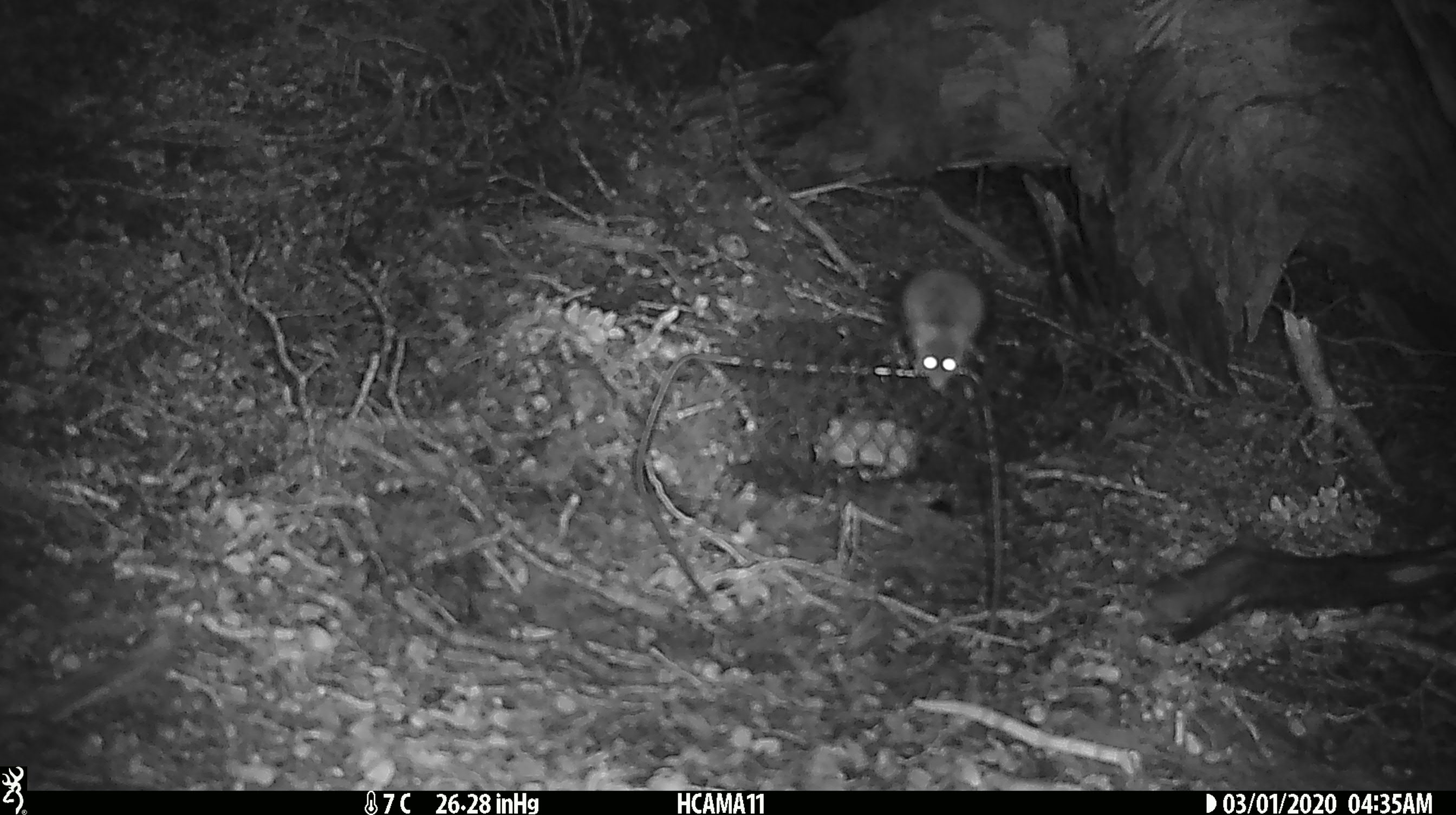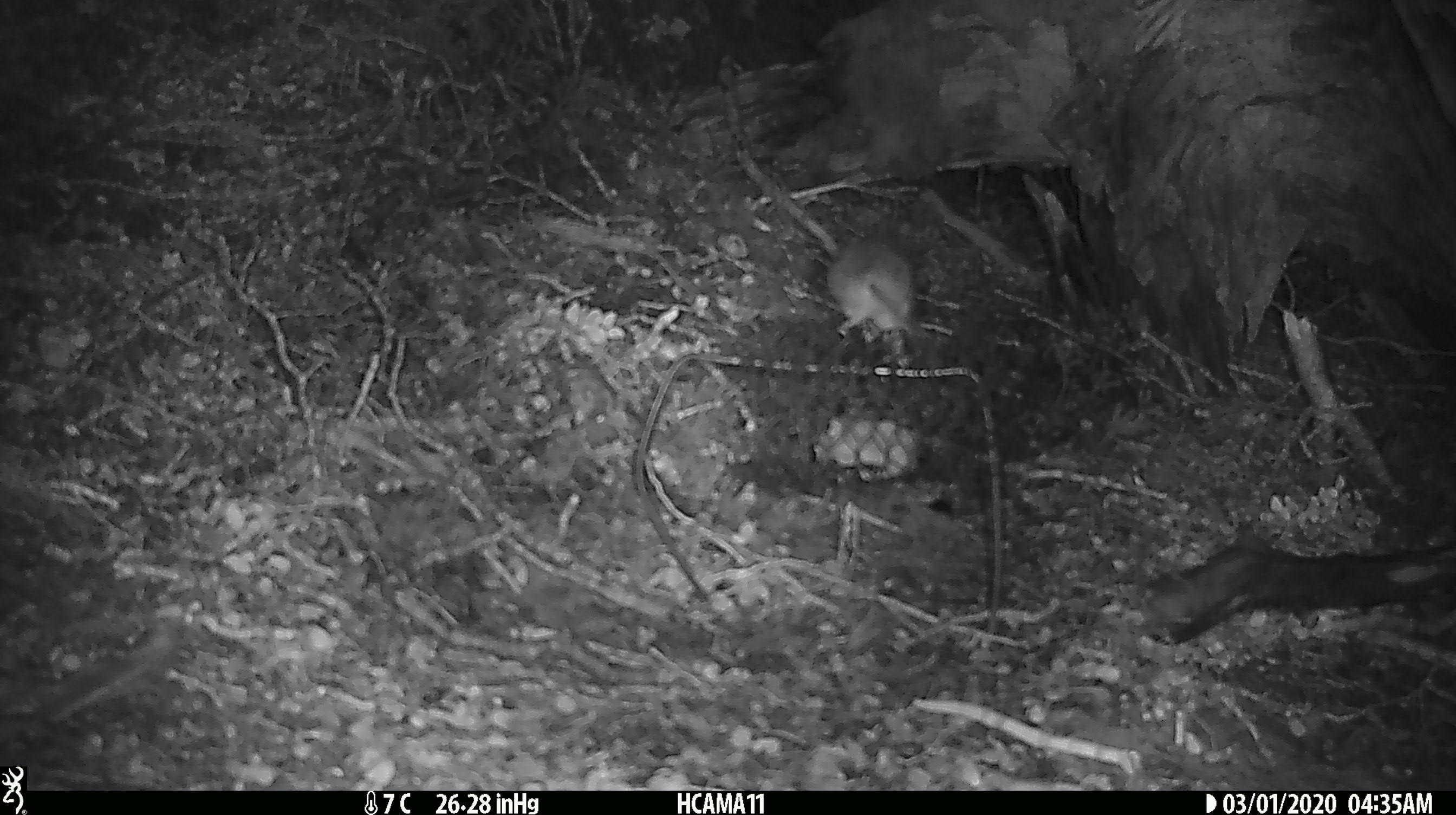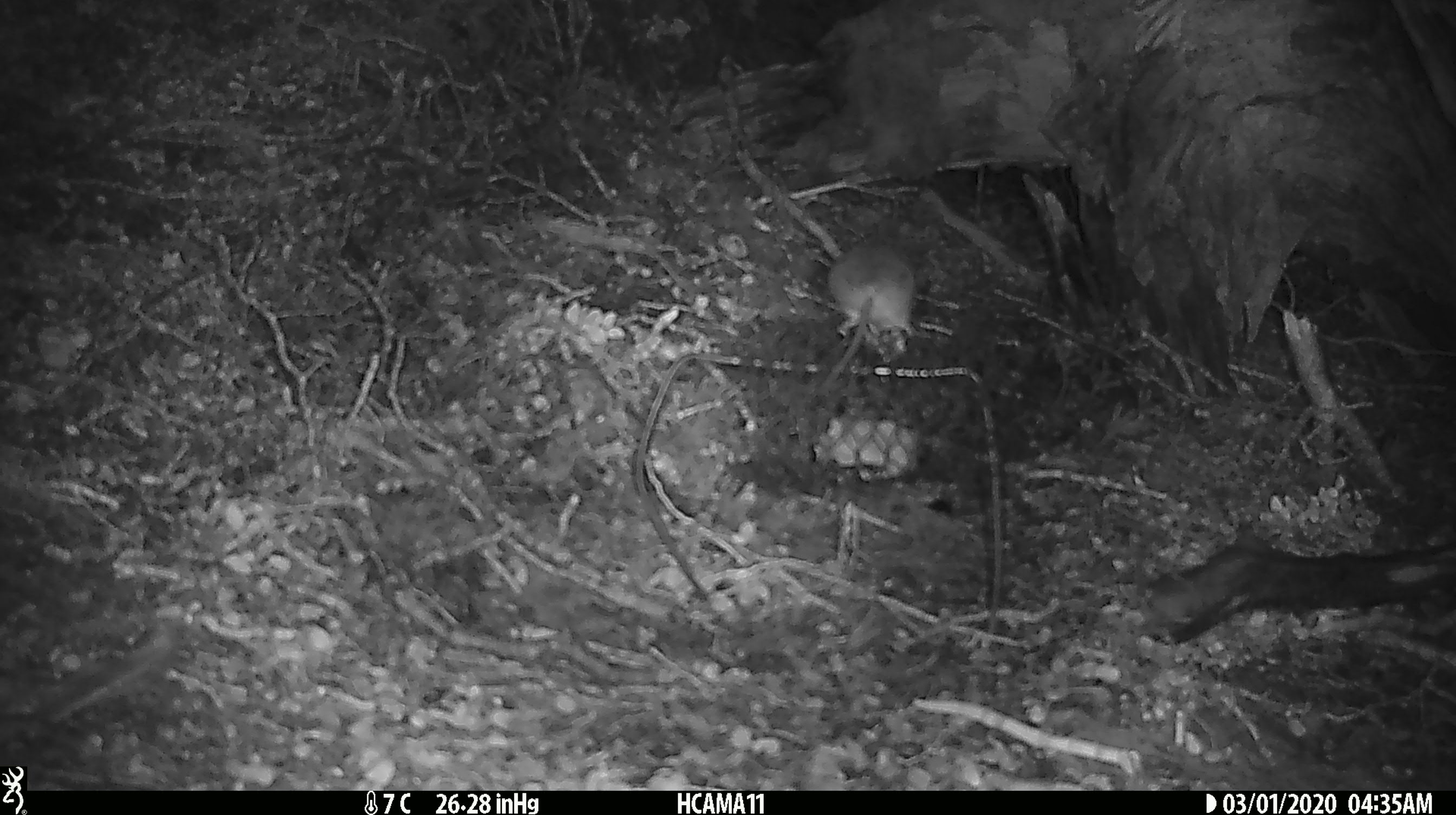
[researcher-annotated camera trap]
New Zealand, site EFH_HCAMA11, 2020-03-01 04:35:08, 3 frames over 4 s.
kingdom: Animalia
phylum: Chordata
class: Mammalia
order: Rodentia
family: Muridae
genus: Mus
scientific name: Mus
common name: mouse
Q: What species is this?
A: Mouse (Mus).